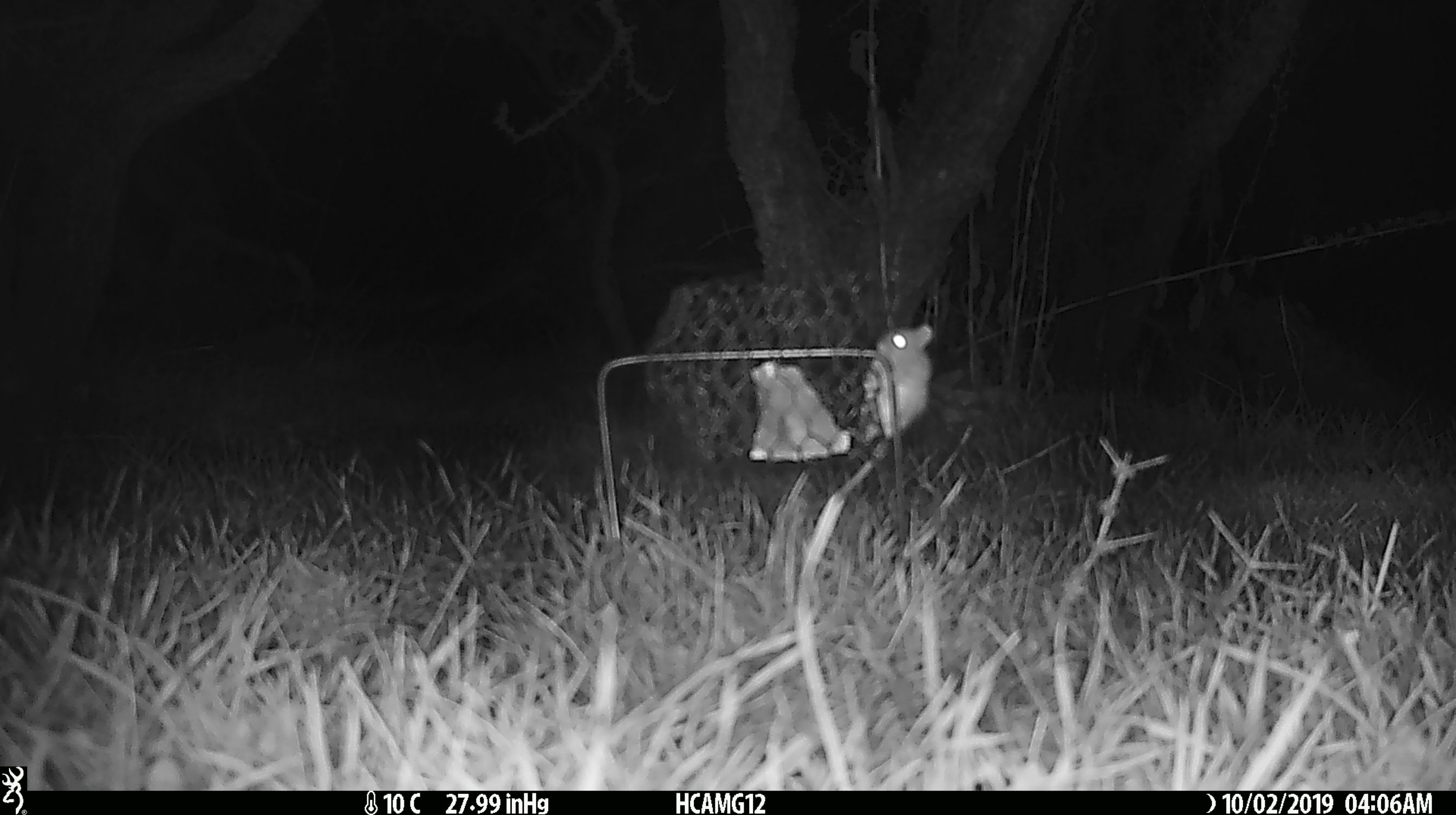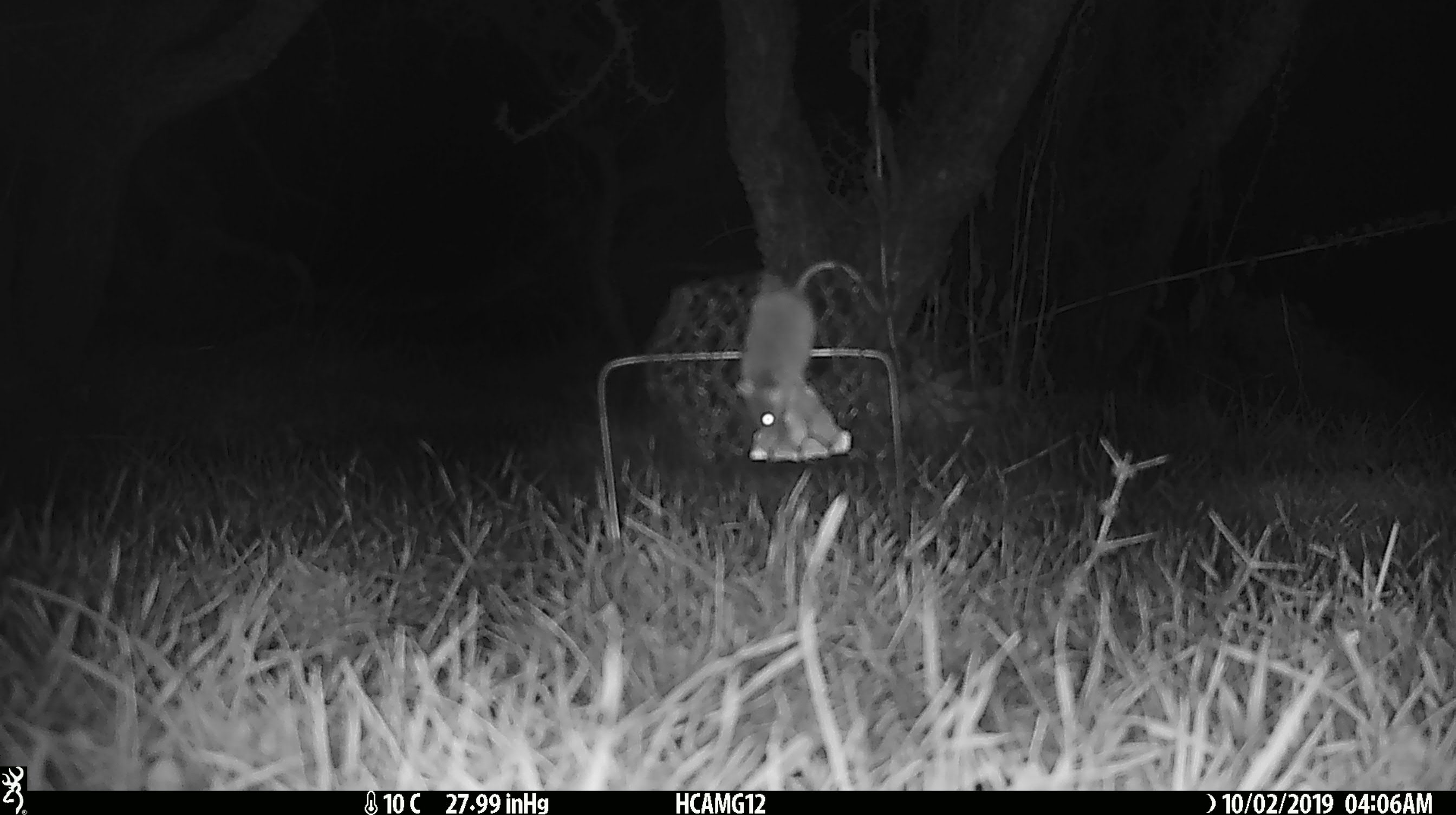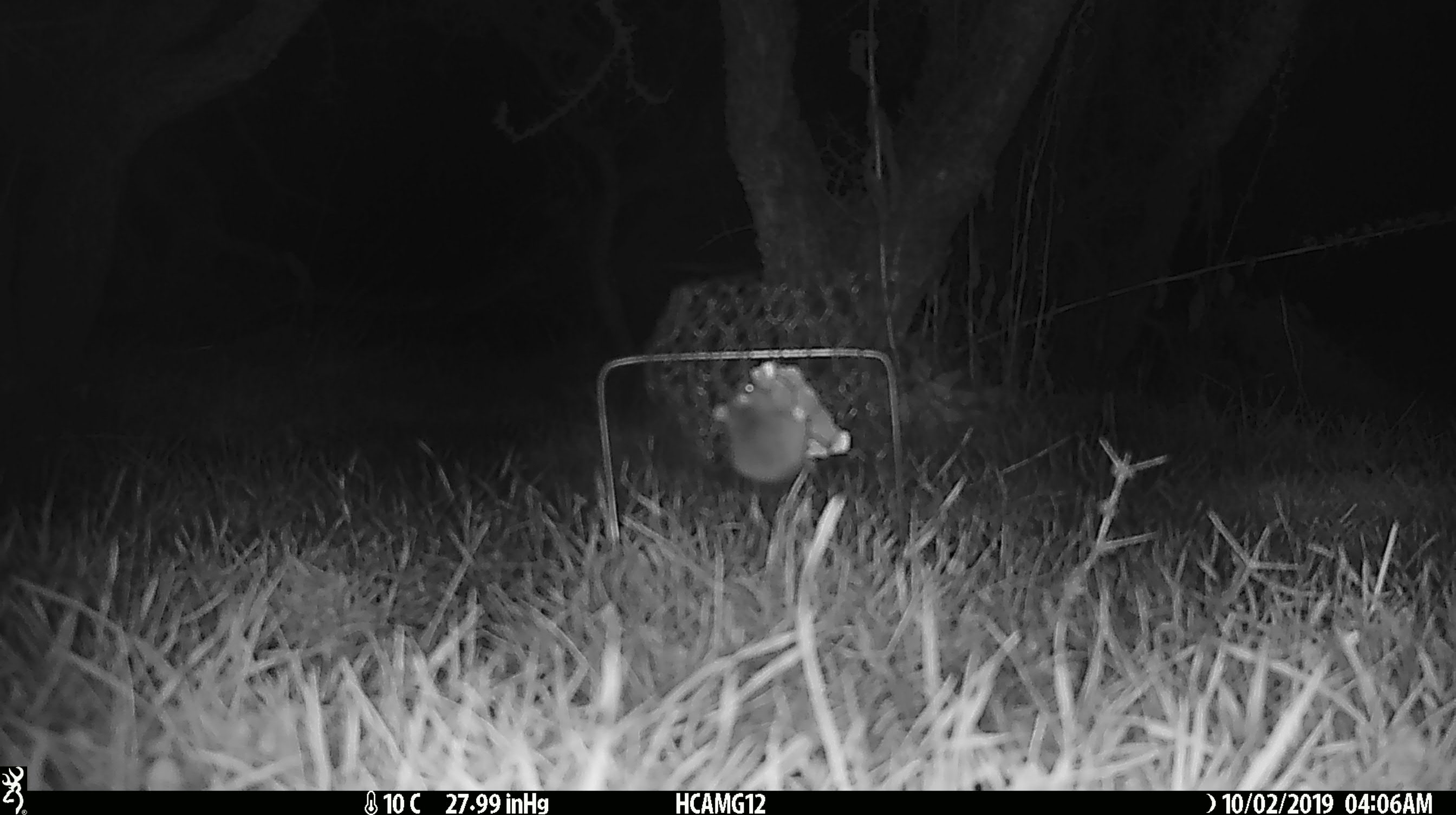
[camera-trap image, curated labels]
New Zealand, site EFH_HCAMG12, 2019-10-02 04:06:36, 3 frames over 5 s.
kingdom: Animalia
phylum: Chordata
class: Mammalia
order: Rodentia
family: Muridae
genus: Mus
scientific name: Mus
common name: mouse